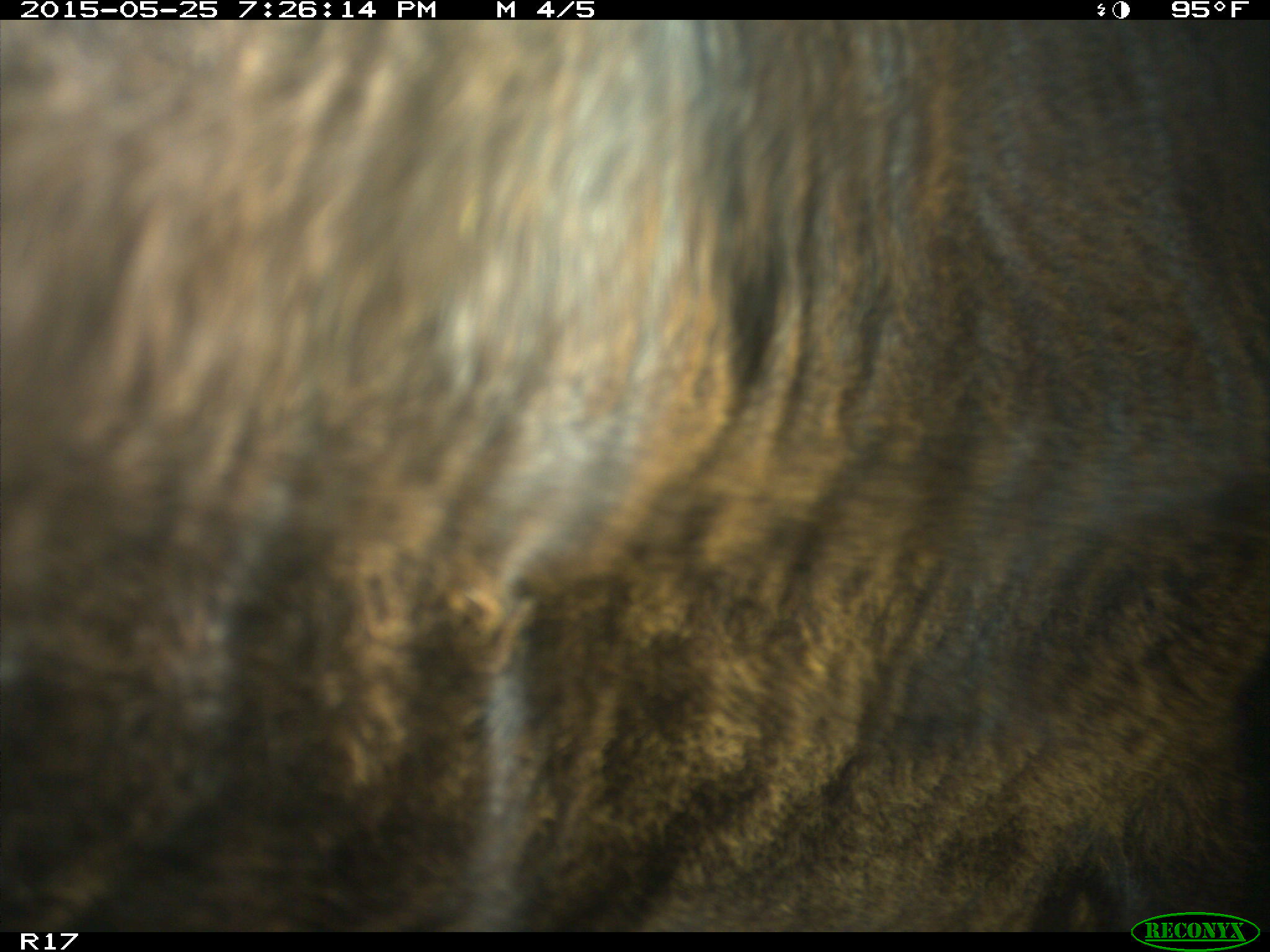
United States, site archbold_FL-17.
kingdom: Animalia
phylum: Chordata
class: Mammalia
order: Artiodactyla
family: Bovidae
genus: Bos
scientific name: Bos taurus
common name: domestic cow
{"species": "Bos taurus (domestic cow)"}